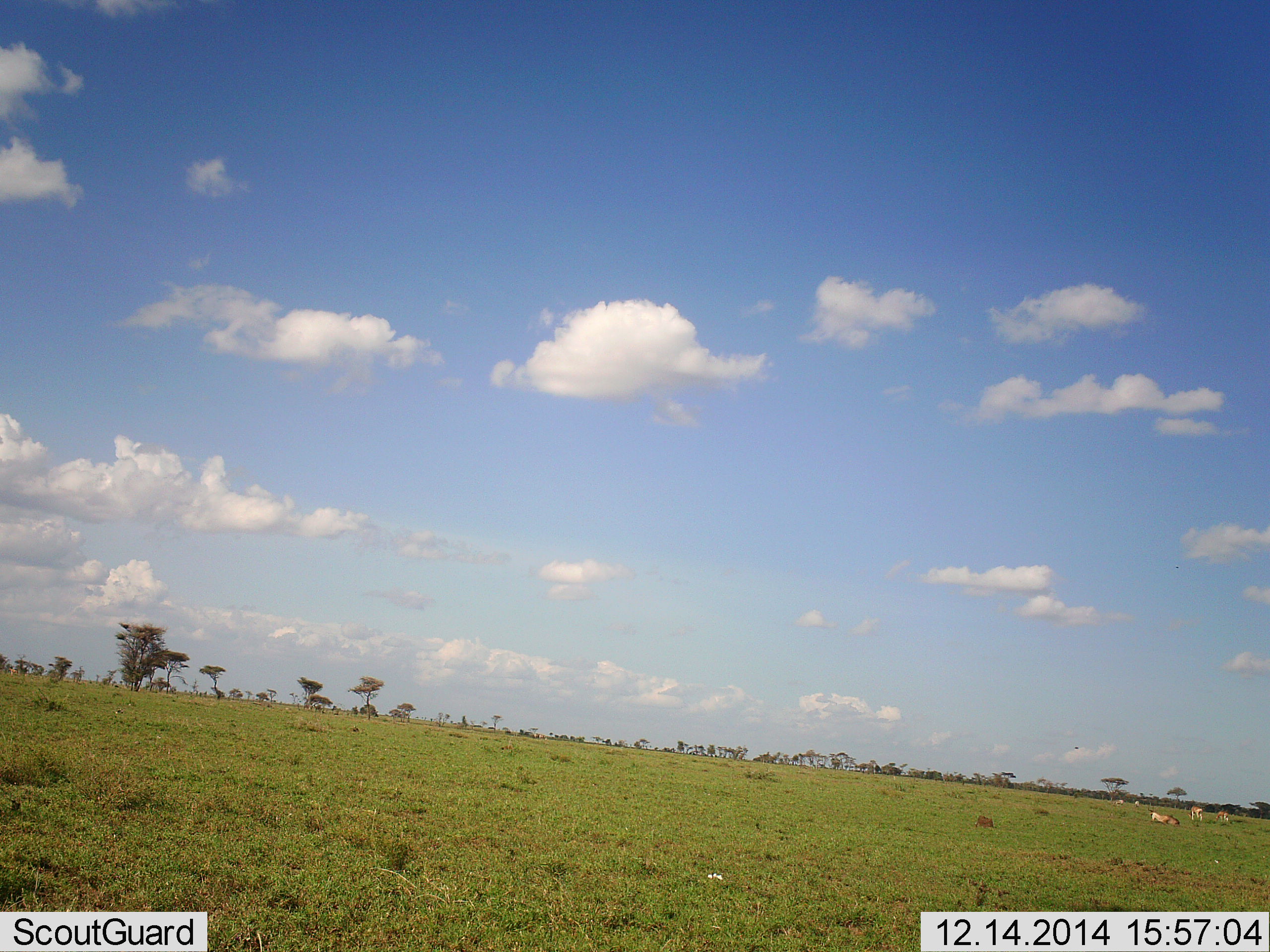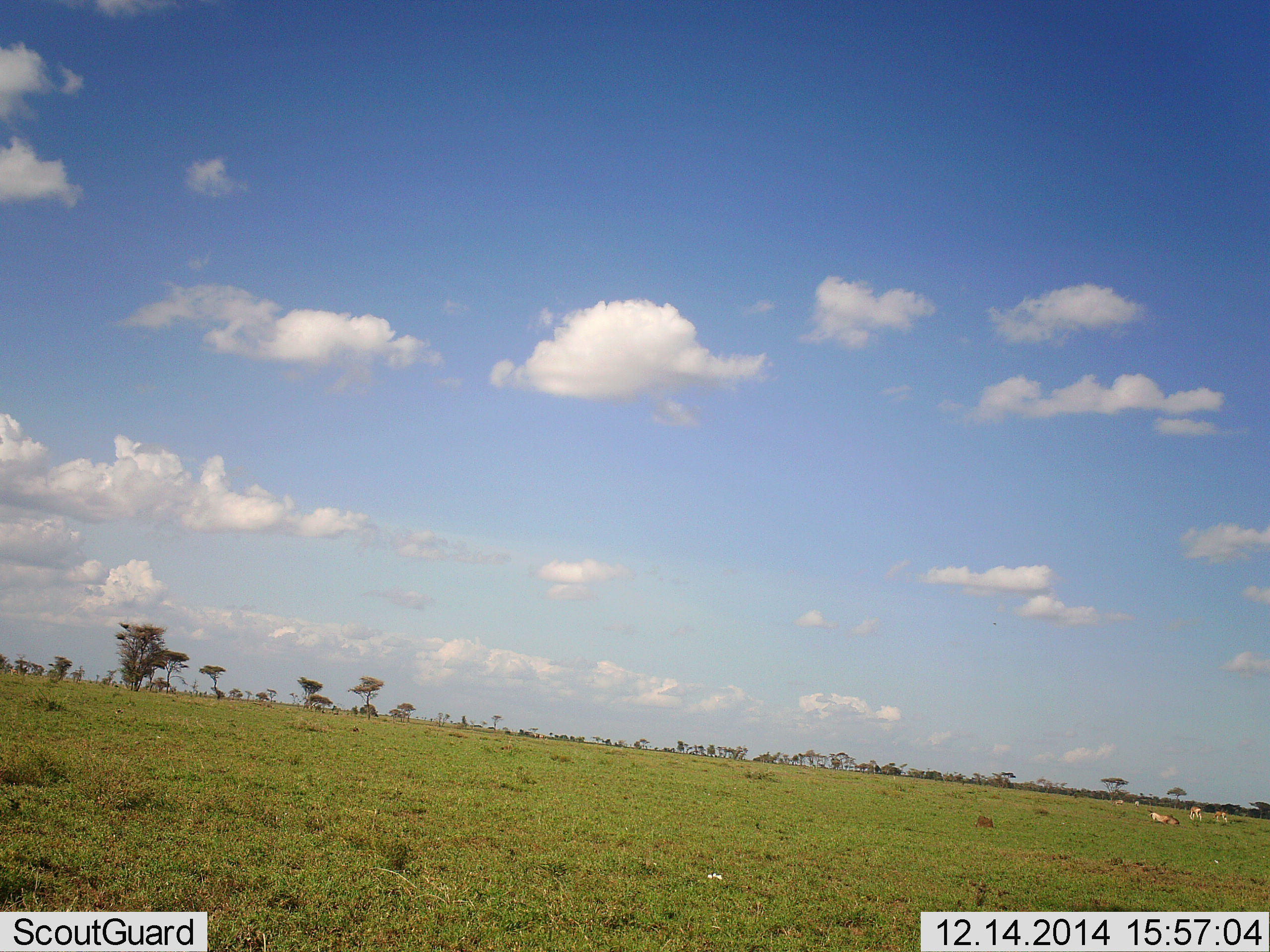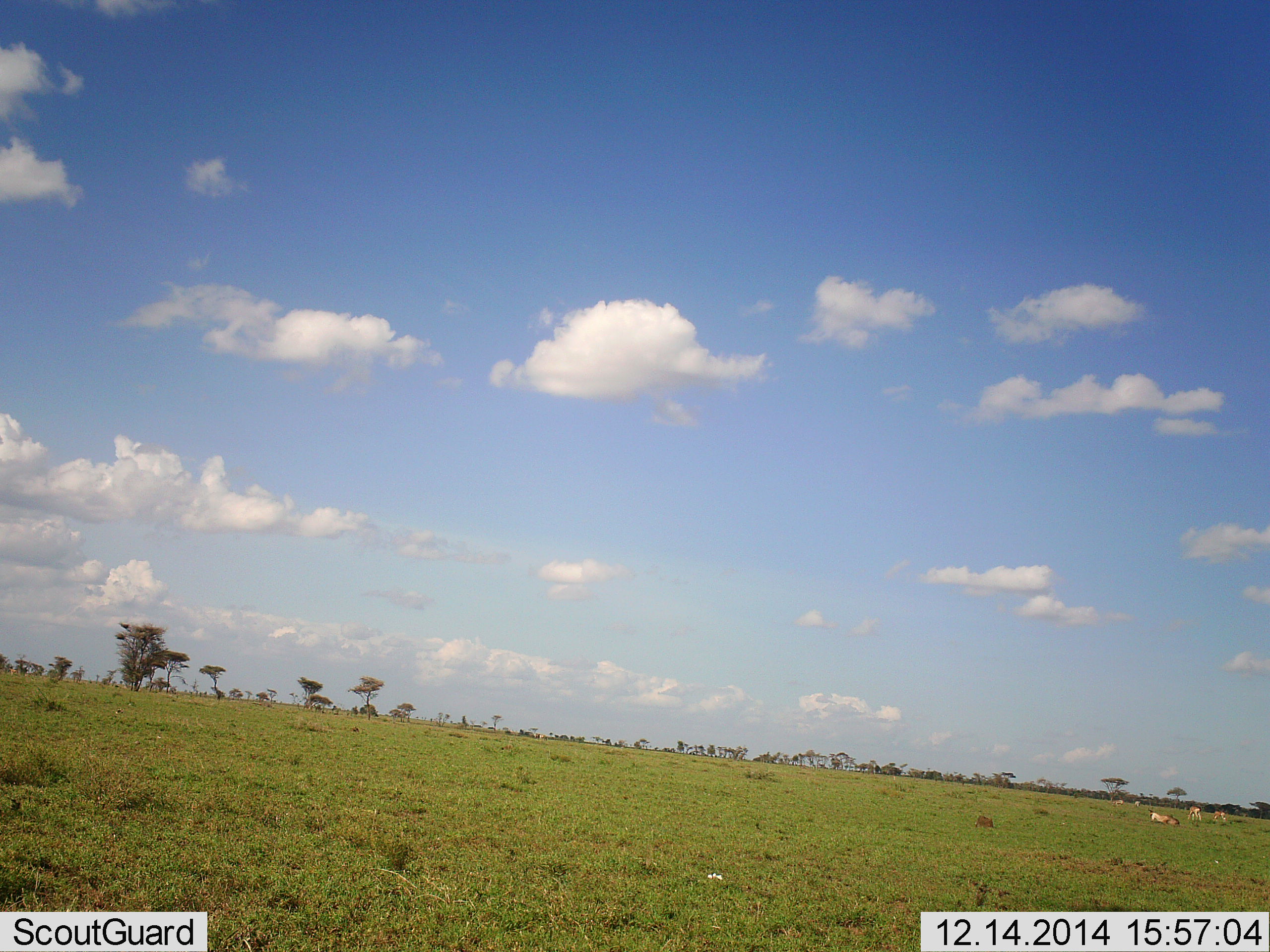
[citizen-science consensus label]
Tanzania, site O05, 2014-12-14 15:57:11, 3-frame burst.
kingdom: Animalia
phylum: Chordata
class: Mammalia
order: Artiodactyla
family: Bovidae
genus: Nanger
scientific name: Nanger granti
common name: grant's gazelle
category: gazellegrants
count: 3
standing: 40%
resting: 40%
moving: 0%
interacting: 0%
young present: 0%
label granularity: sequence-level